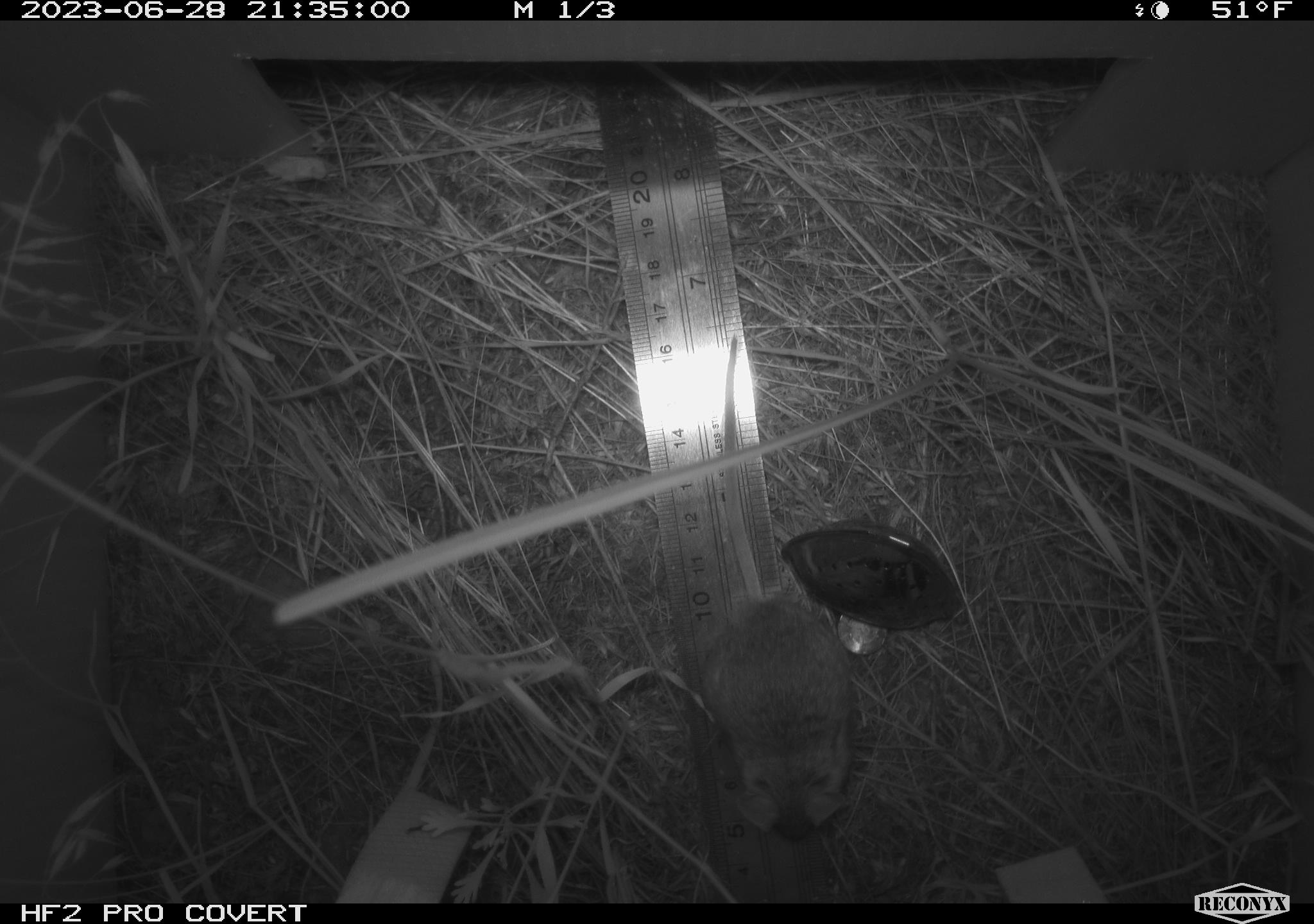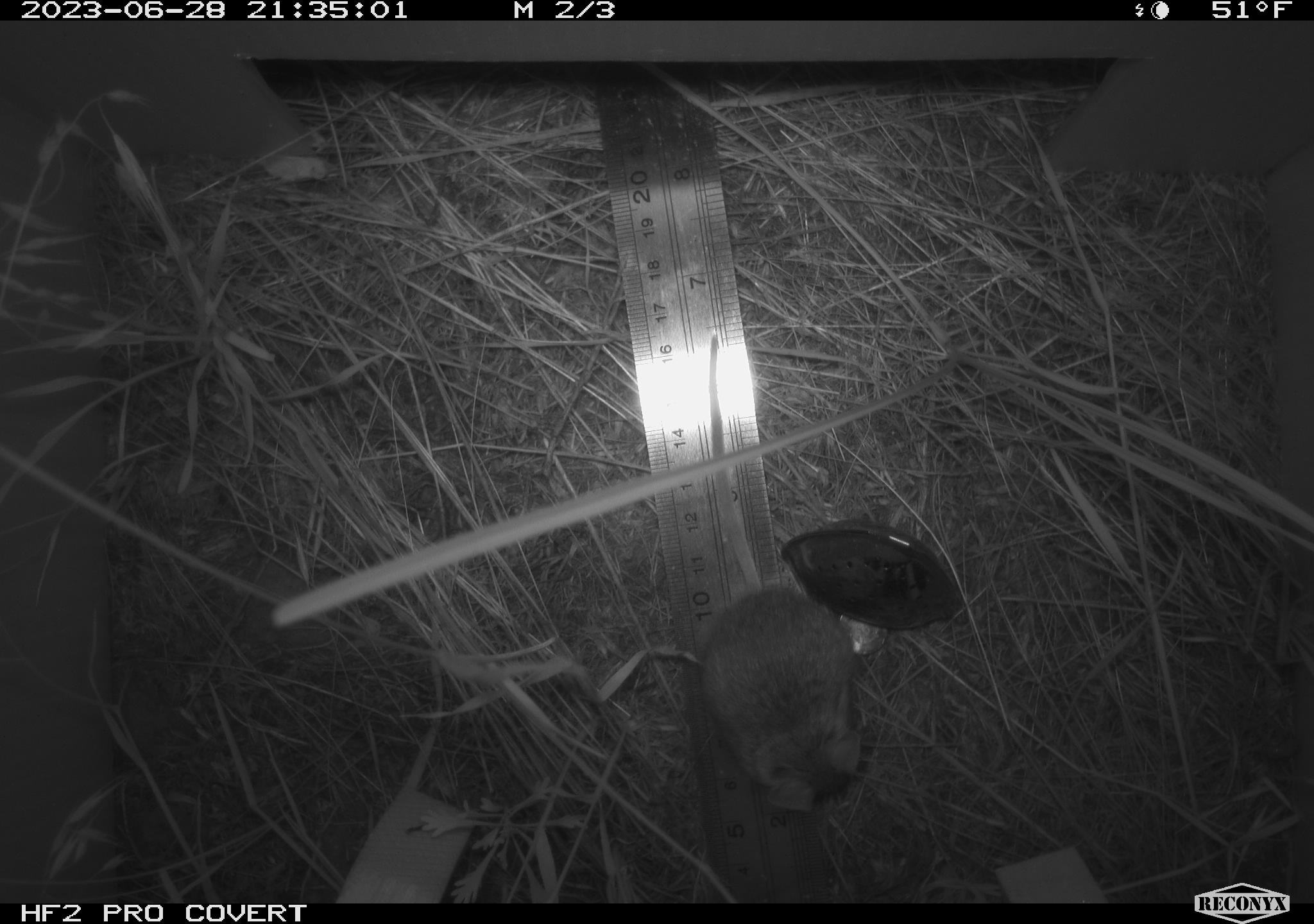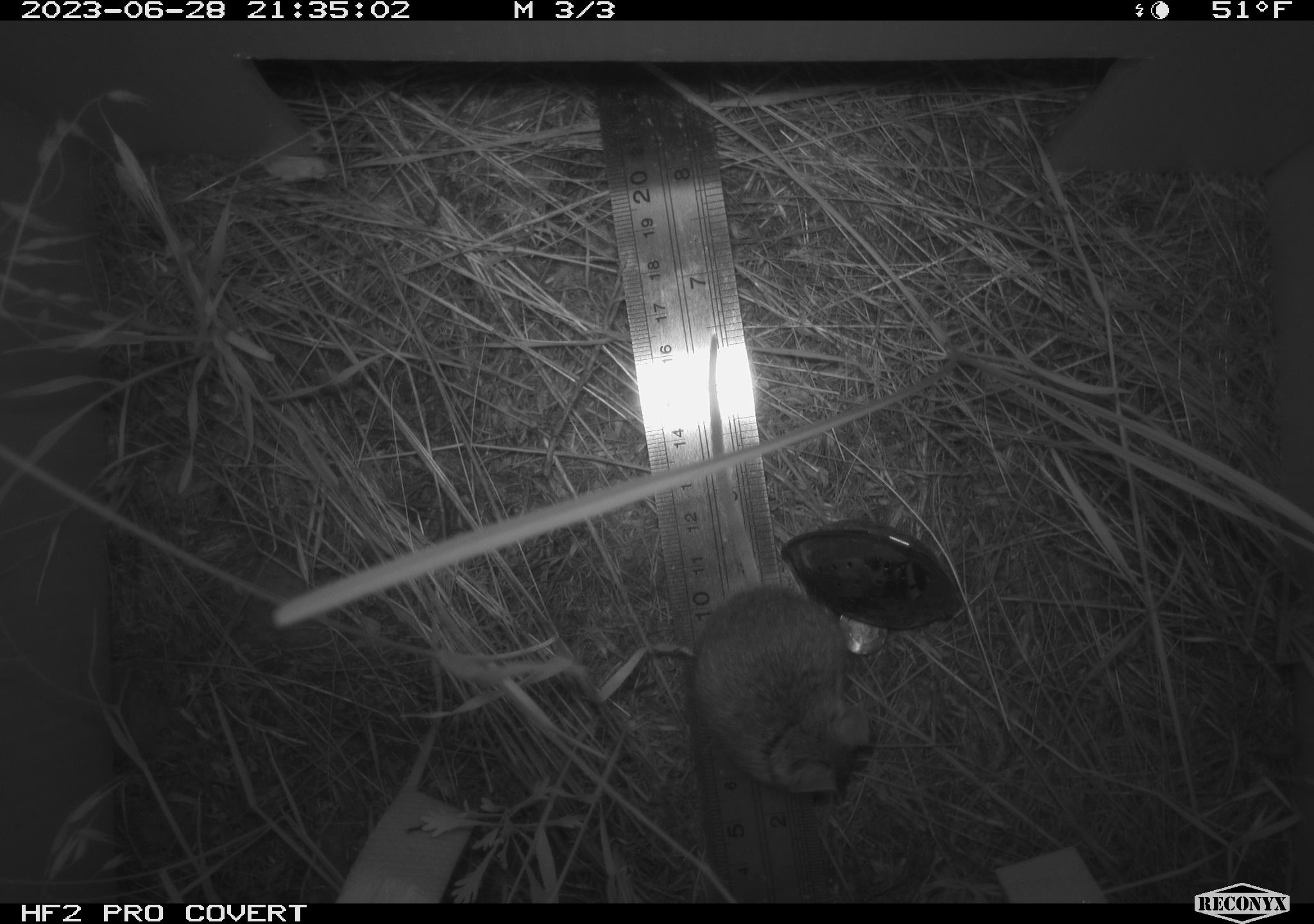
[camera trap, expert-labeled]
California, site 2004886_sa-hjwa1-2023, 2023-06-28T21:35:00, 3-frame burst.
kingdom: Animalia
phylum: Chordata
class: Mammalia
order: Rodentia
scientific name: Rodentia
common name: mouse species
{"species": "mouse species (Rodentia)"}